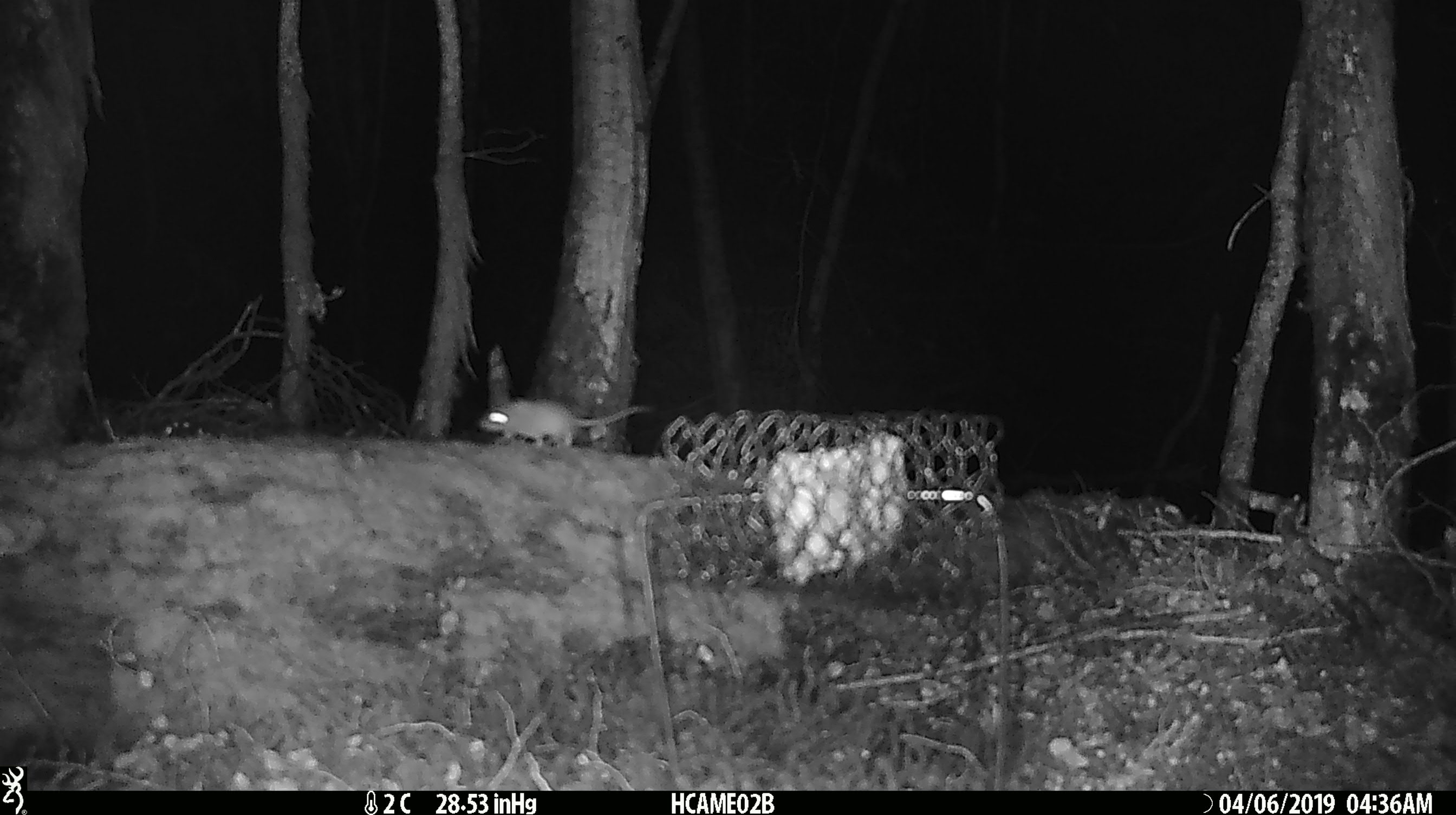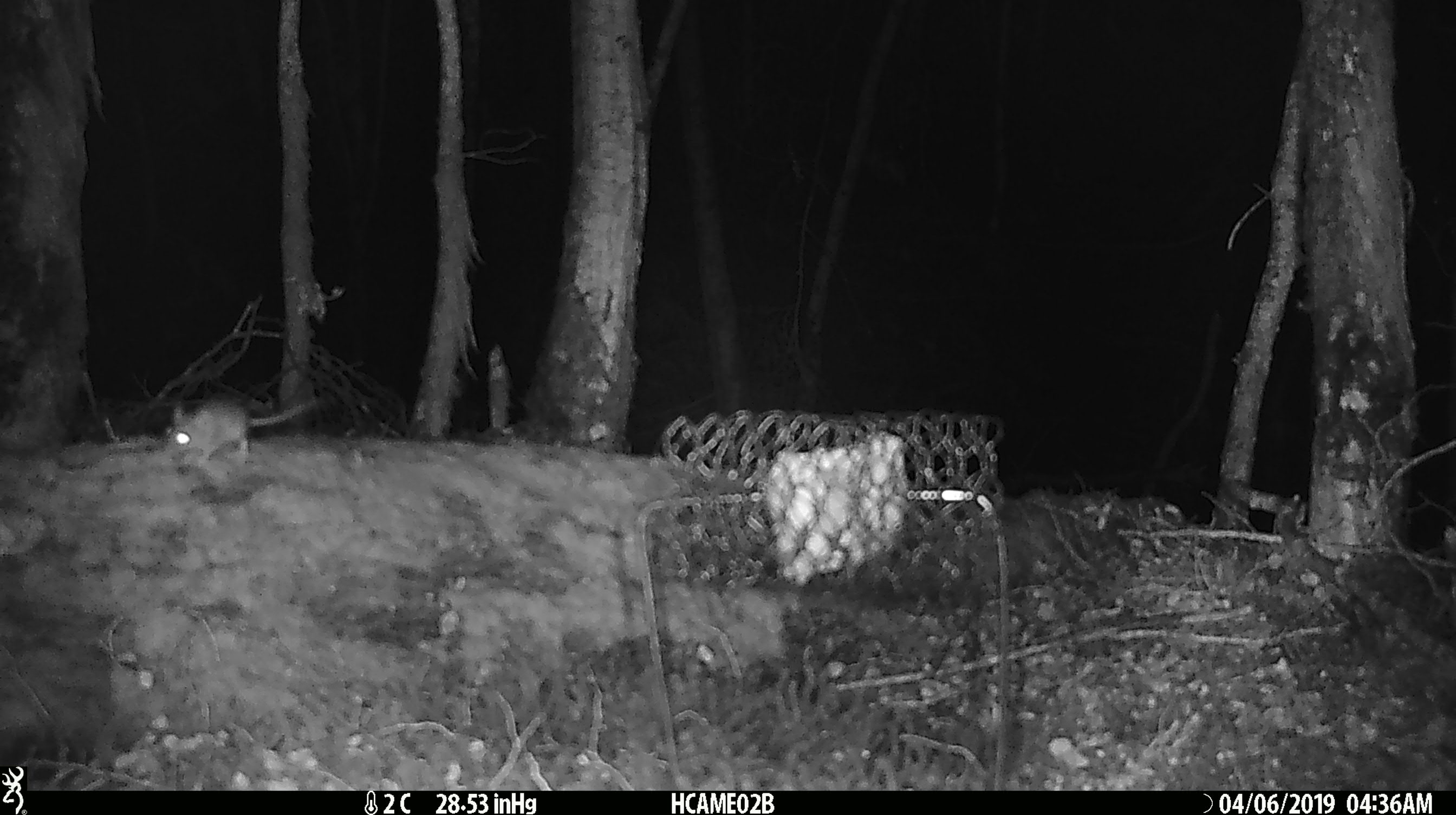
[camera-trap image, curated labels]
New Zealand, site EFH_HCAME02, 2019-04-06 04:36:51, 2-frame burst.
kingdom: Animalia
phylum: Chordata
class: Mammalia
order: Rodentia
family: Muridae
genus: Mus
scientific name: Mus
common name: mouse